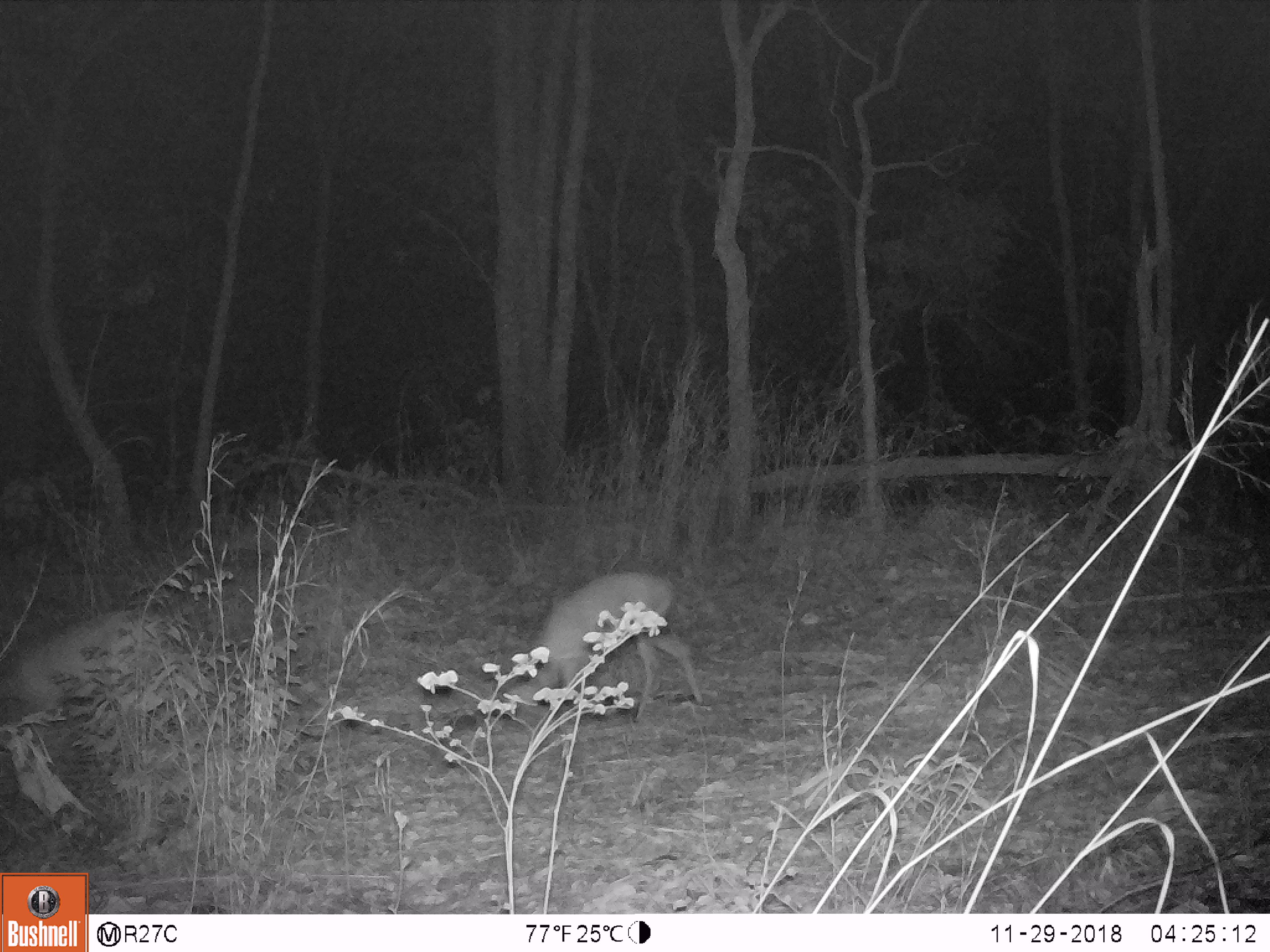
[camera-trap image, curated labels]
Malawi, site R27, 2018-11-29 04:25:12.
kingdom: Animalia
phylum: Chordata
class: Mammalia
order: Artiodactyla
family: Bovidae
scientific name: Antilopinae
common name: small antelope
Small antelope (Antilopinae), count 2.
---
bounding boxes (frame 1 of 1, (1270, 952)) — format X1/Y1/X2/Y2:
small antelope: 0/591/246/756; 491/565/713/718